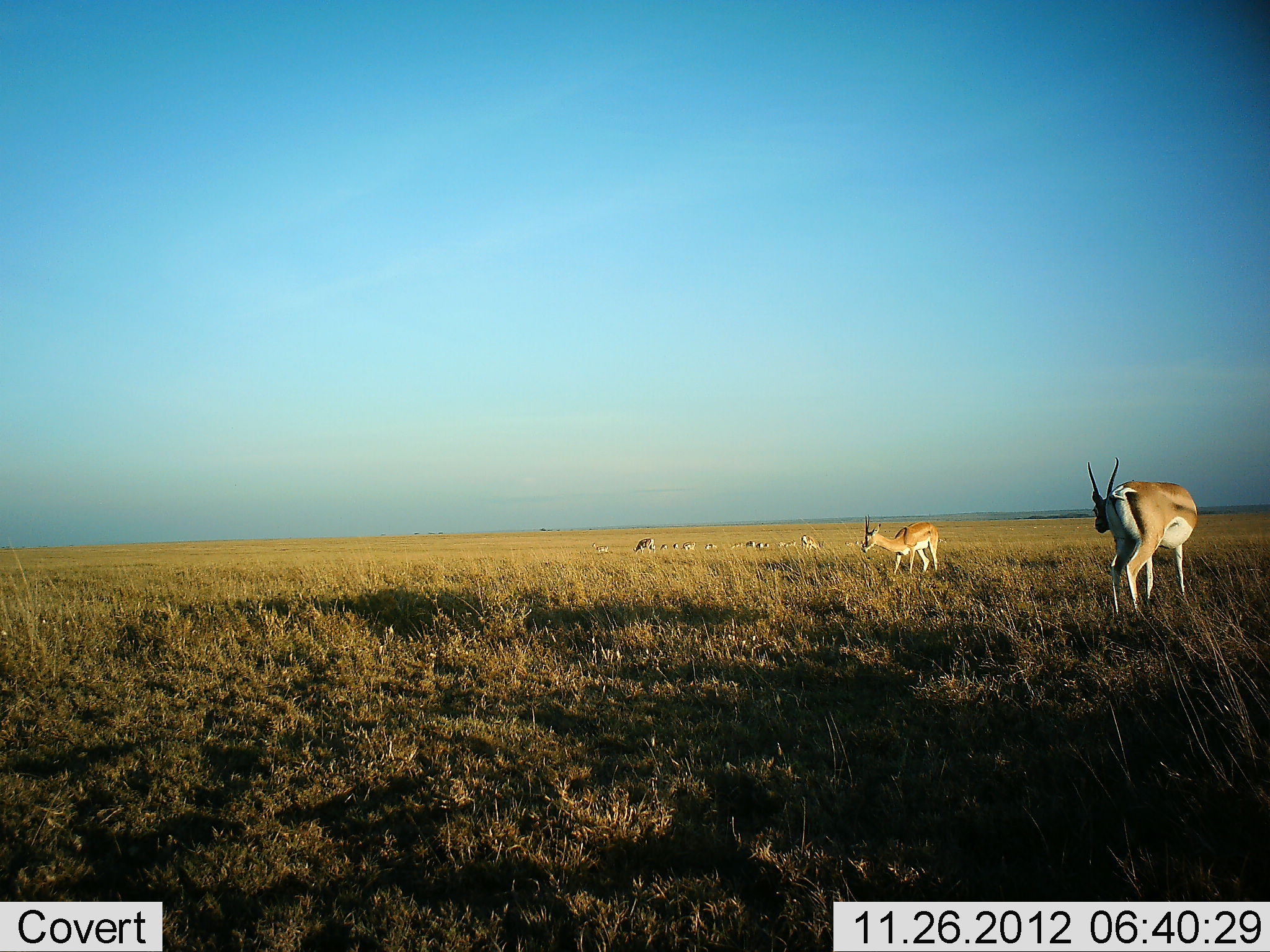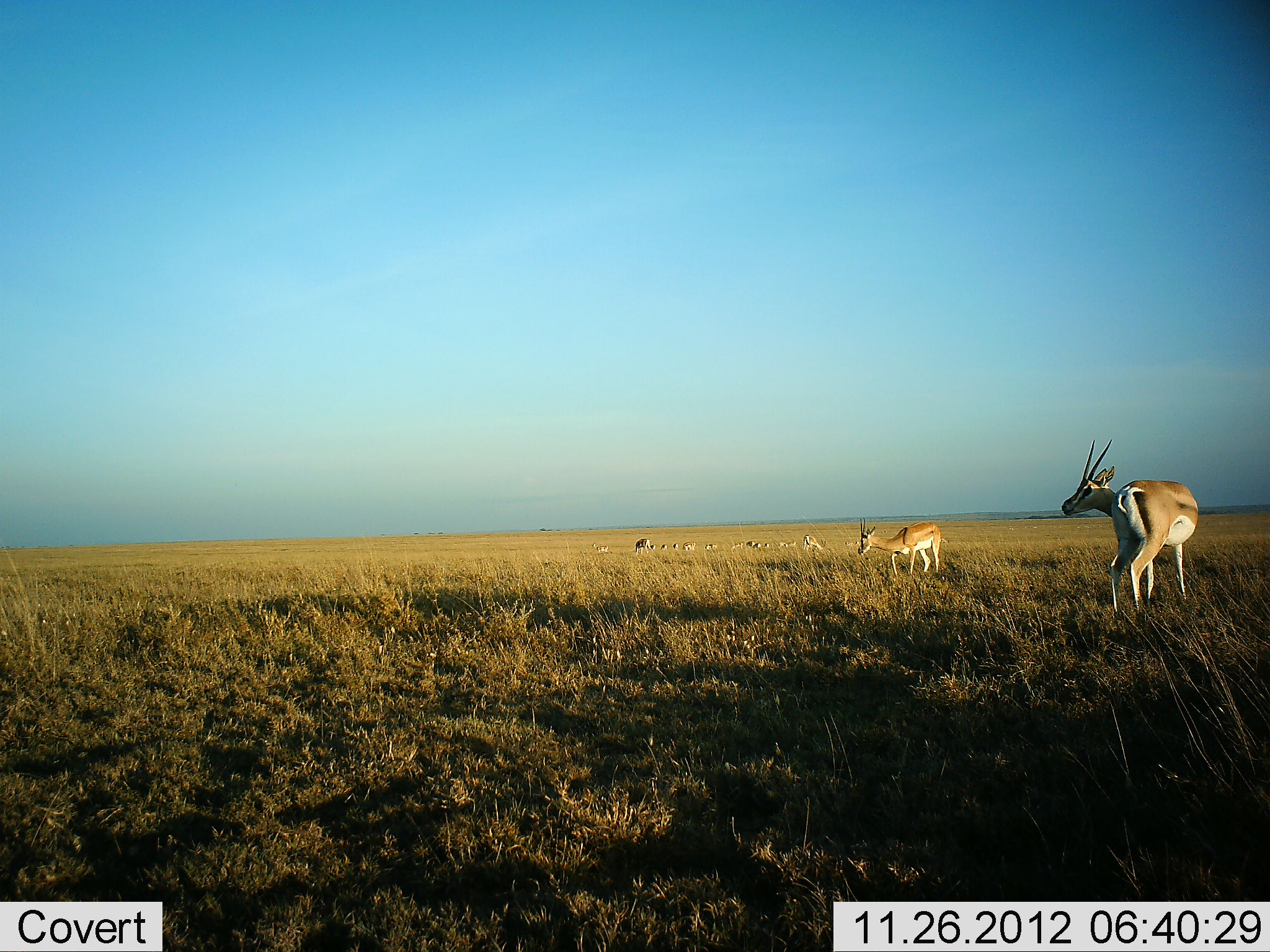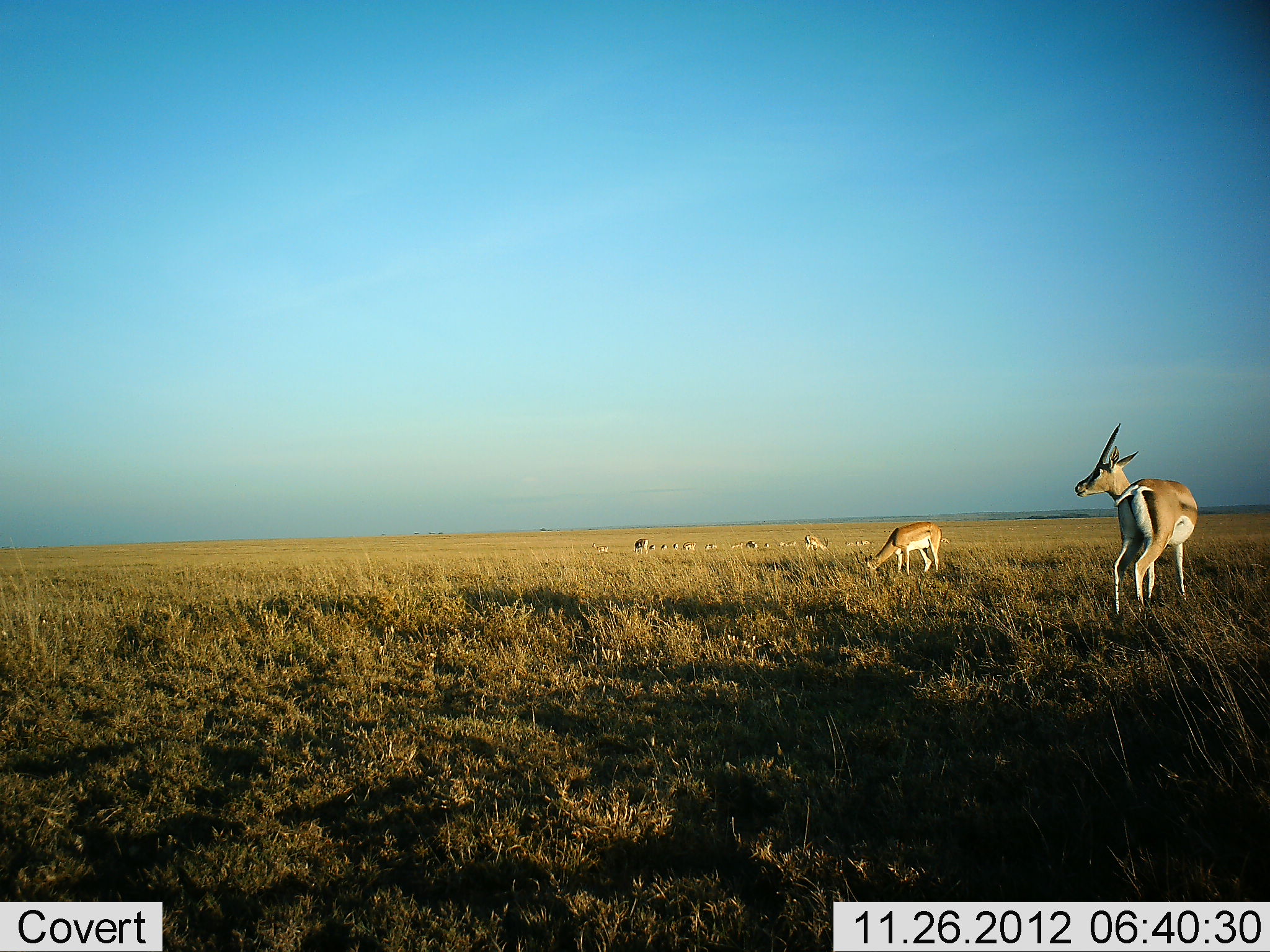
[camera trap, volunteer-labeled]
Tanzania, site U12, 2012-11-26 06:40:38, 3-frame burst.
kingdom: Animalia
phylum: Chordata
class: Mammalia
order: Artiodactyla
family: Bovidae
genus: Nanger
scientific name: Nanger granti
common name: grant's gazelle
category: gazellegrants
Gazellegrants (grant's gazelle) (Nanger granti), count 11-50. Behavior (volunteer vote fractions): standing 60%, resting 20%, moving 50%, interacting 0%. Young present (vote fraction): 0%. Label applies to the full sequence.